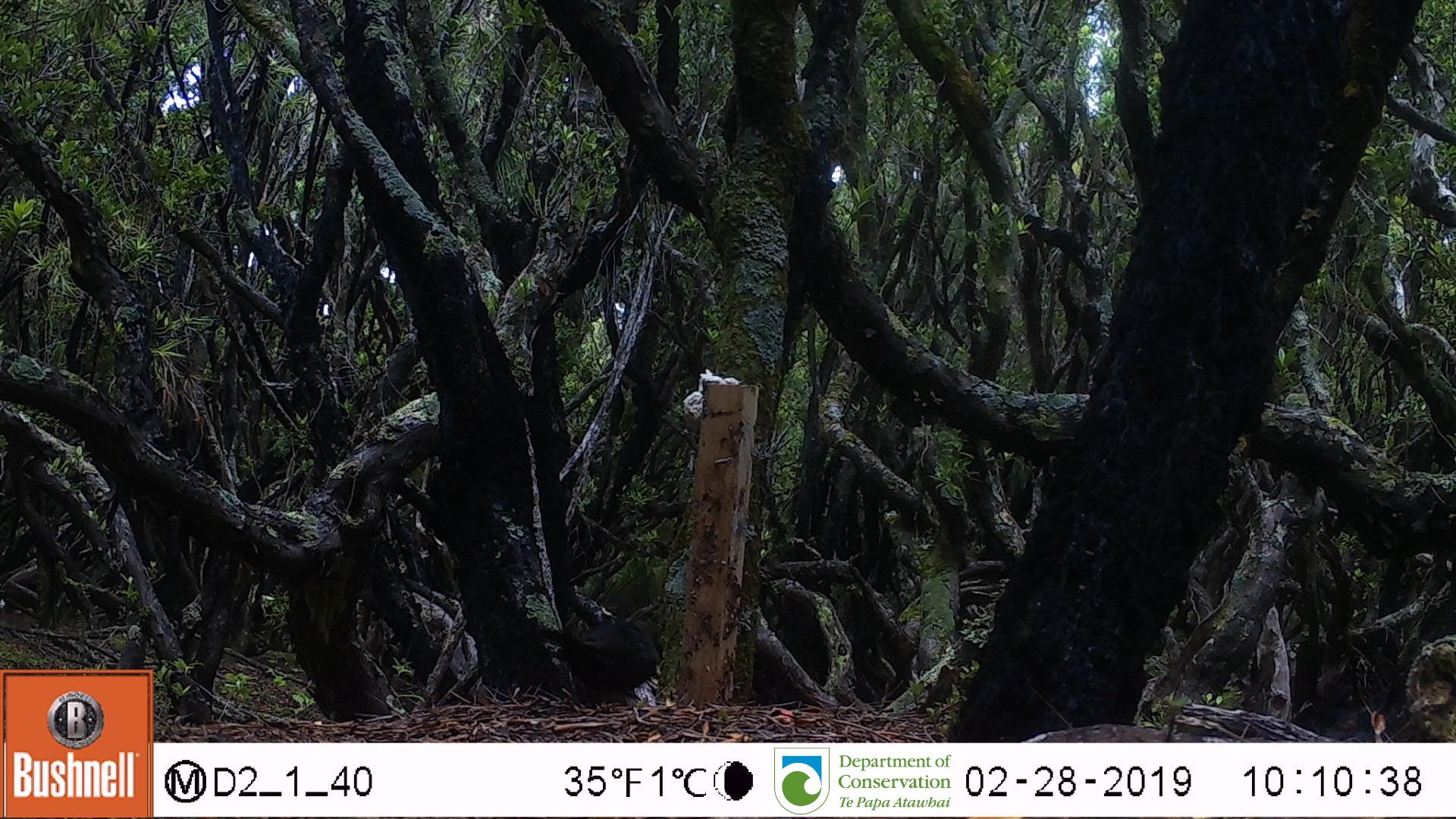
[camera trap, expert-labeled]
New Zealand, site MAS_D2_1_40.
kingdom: Animalia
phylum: Chordata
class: Aves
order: Passeriformes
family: Turdidae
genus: Turdus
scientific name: Turdus merula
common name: eurasian blackbird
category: blackbird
Blackbird (eurasian blackbird) (Turdus merula).